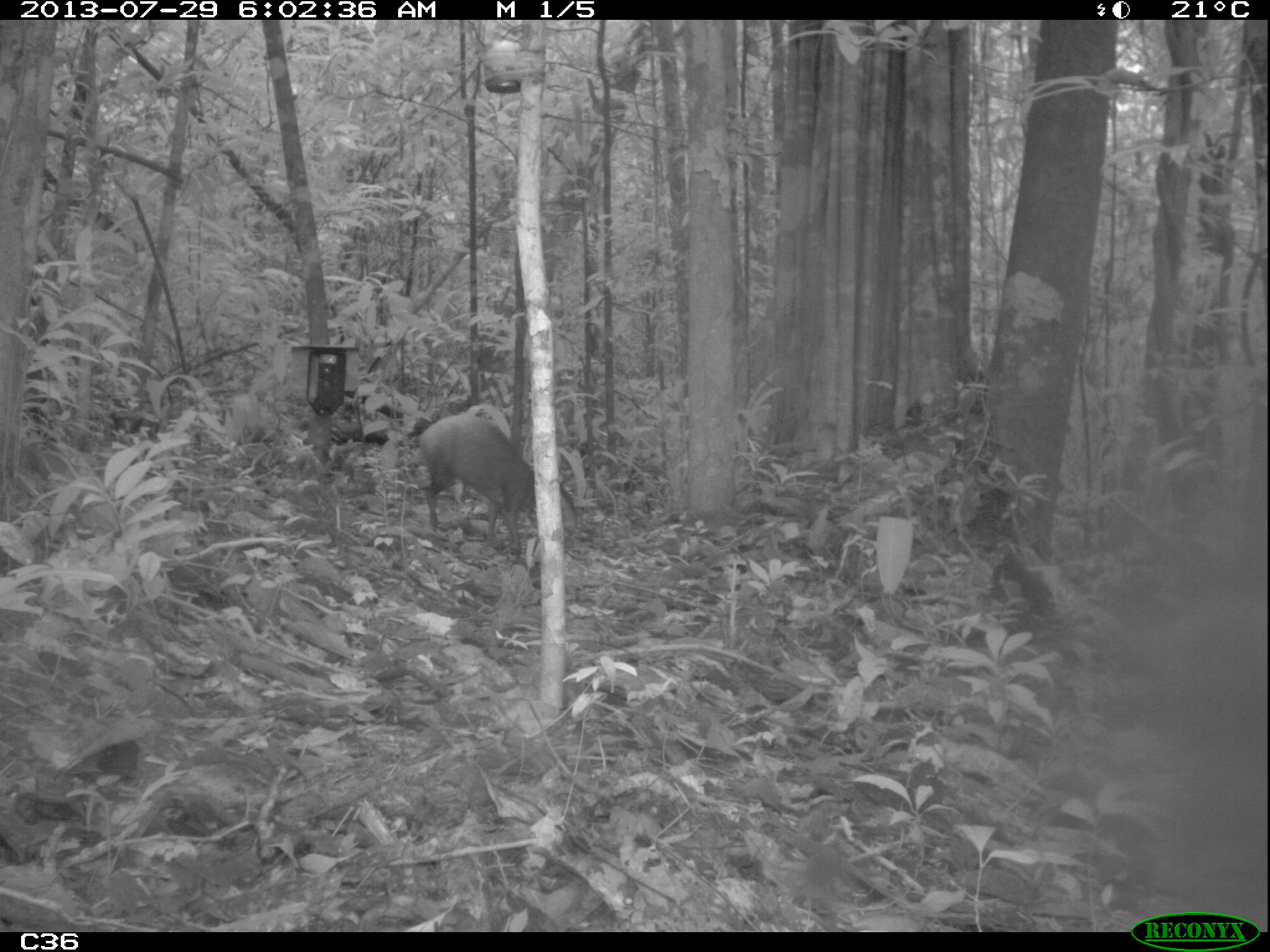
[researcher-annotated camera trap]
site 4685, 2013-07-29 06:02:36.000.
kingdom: Animalia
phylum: Chordata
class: Mammalia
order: Rodentia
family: Dasyproctidae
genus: Dasyprocta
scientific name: Dasyprocta leporina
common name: red-rumped agouti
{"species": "Dasyprocta leporina (red-rumped agouti)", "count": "1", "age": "adult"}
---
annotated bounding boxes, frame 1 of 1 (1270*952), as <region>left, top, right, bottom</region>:
dasyprocta leporina: <region>417, 412, 576, 555</region>